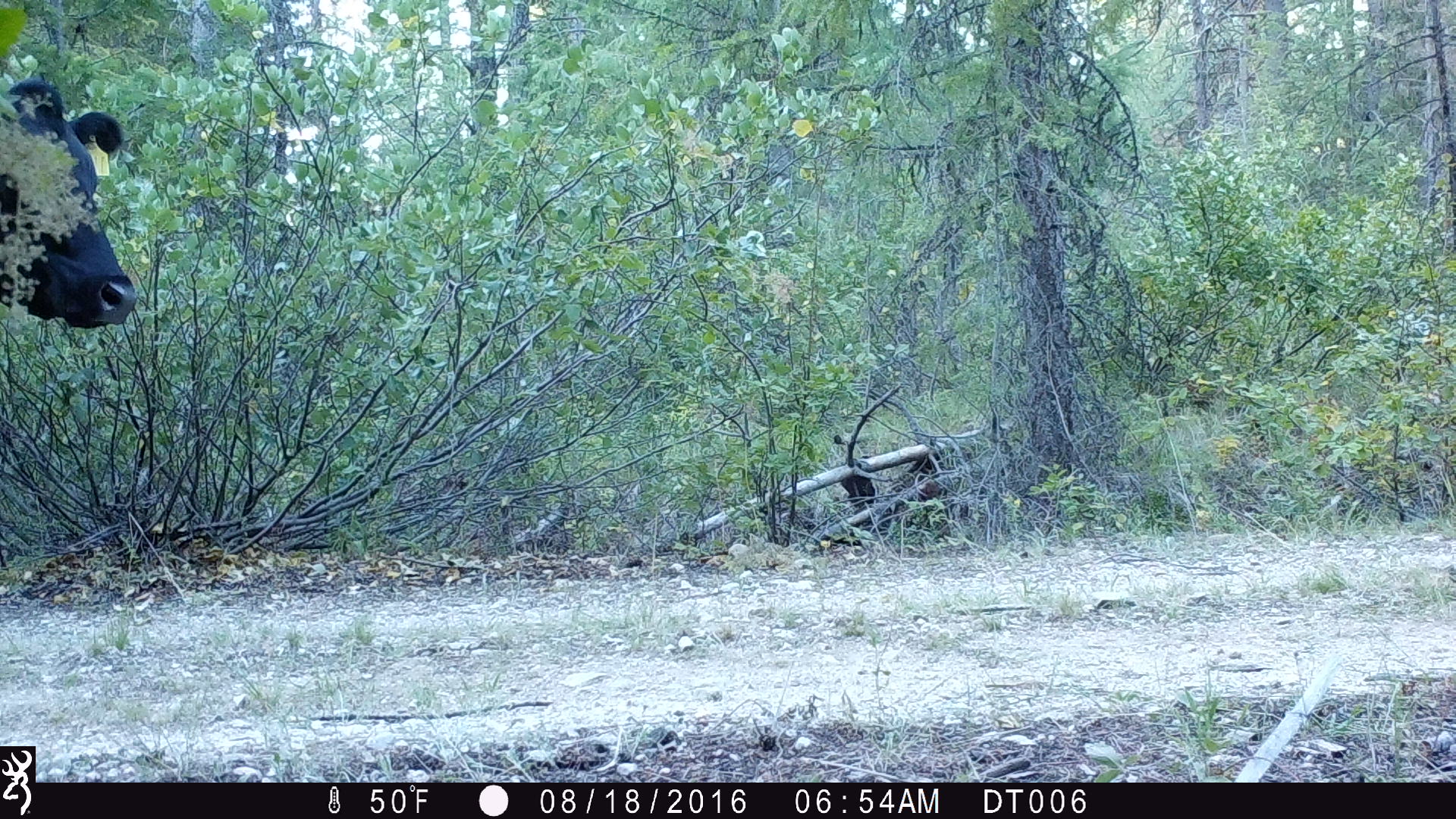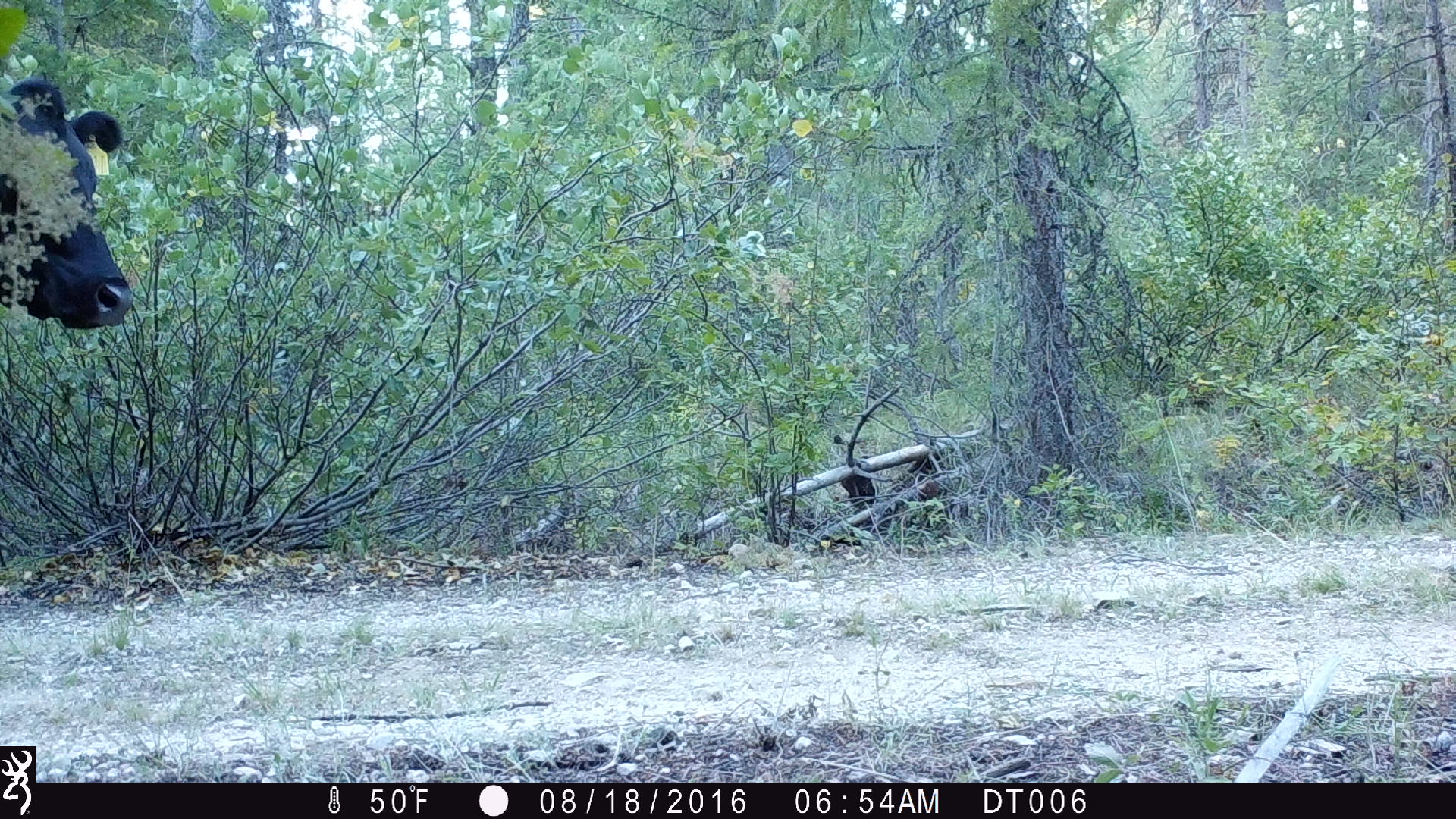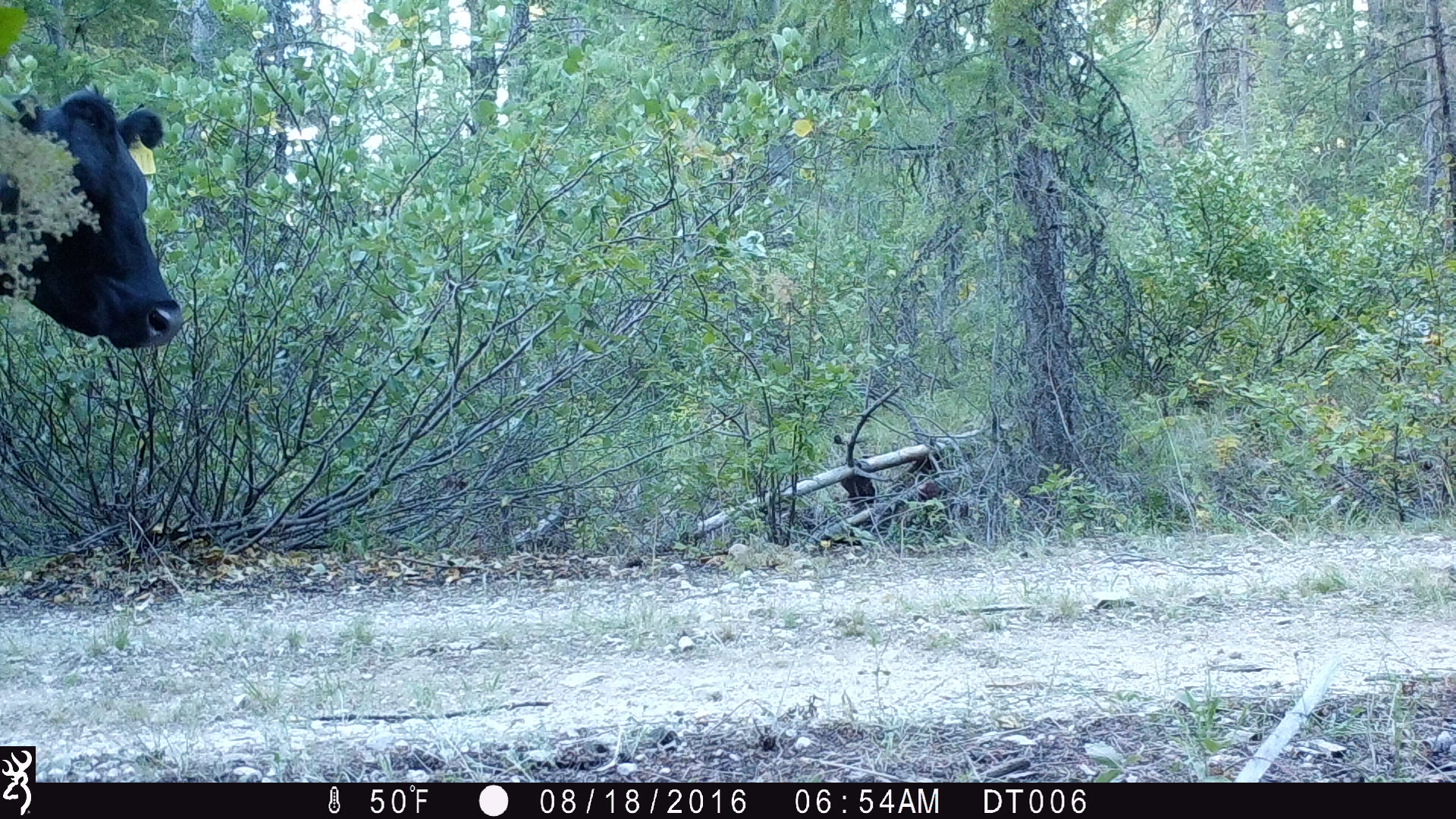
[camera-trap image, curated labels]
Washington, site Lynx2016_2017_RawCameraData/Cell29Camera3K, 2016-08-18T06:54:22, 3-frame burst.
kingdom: Animalia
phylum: Chordata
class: Mammalia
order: Artiodactyla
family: Bovidae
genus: Bos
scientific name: Bos taurus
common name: domestic cattle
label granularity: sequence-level